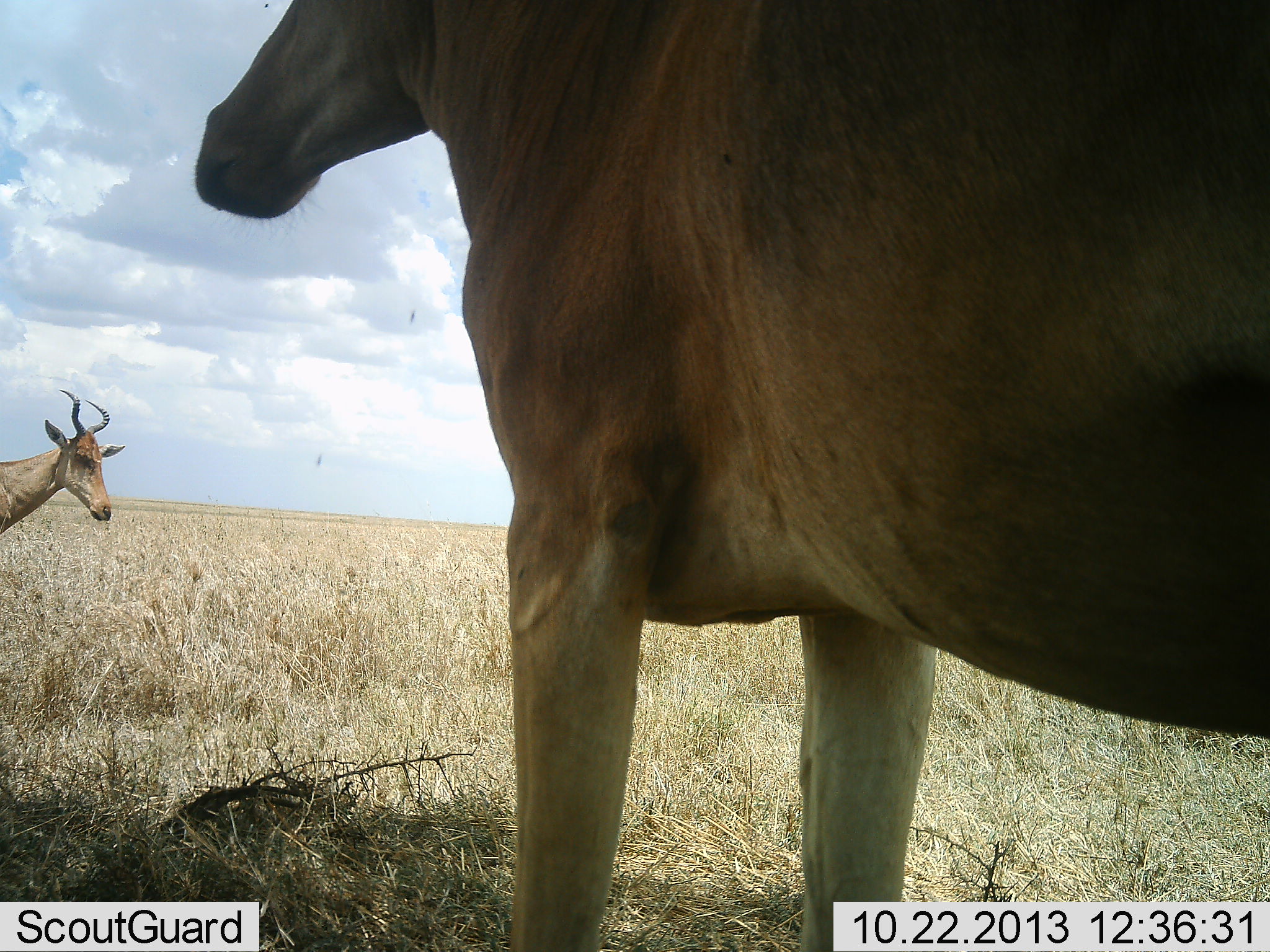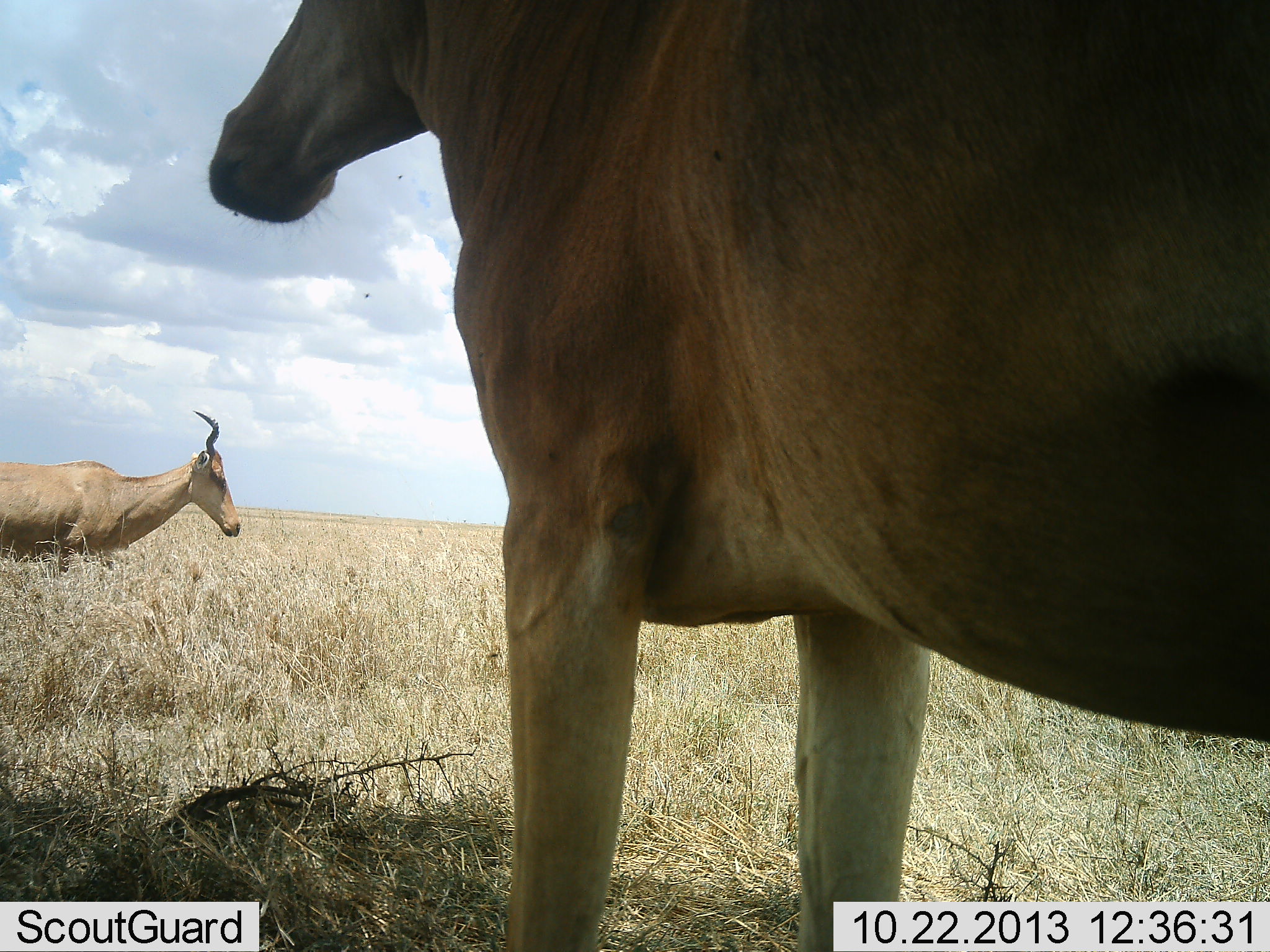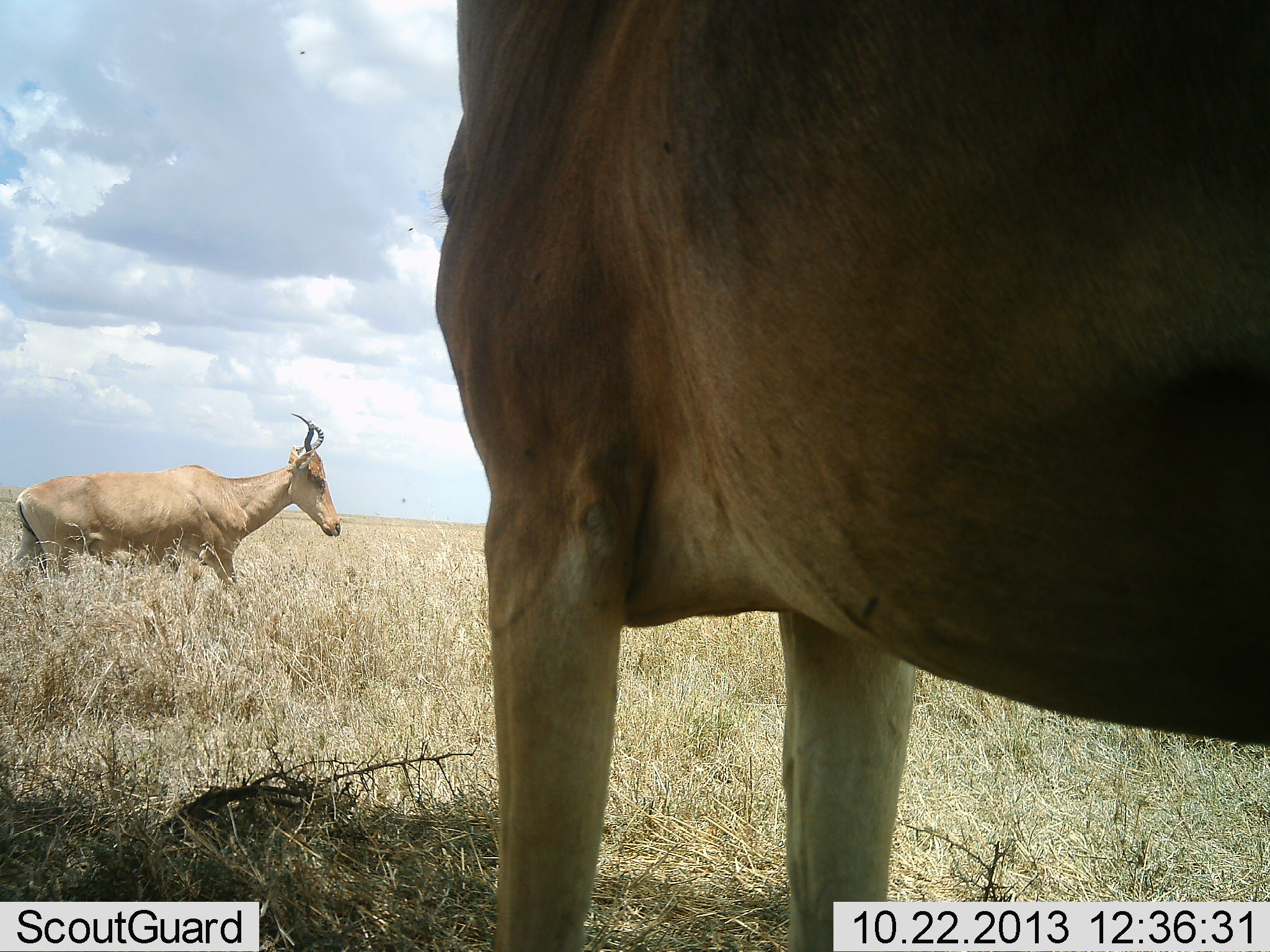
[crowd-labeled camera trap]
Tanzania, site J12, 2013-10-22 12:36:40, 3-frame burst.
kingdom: Animalia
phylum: Chordata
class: Mammalia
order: Artiodactyla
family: Bovidae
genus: Alcelaphus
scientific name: Alcelaphus buselaphus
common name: hartebeest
Hartebeest (Alcelaphus buselaphus), count 2. Behavior (volunteer vote fractions): standing 92%, resting 0%, moving 79%, interacting 0%. Young present (vote fraction): 0%. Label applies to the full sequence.